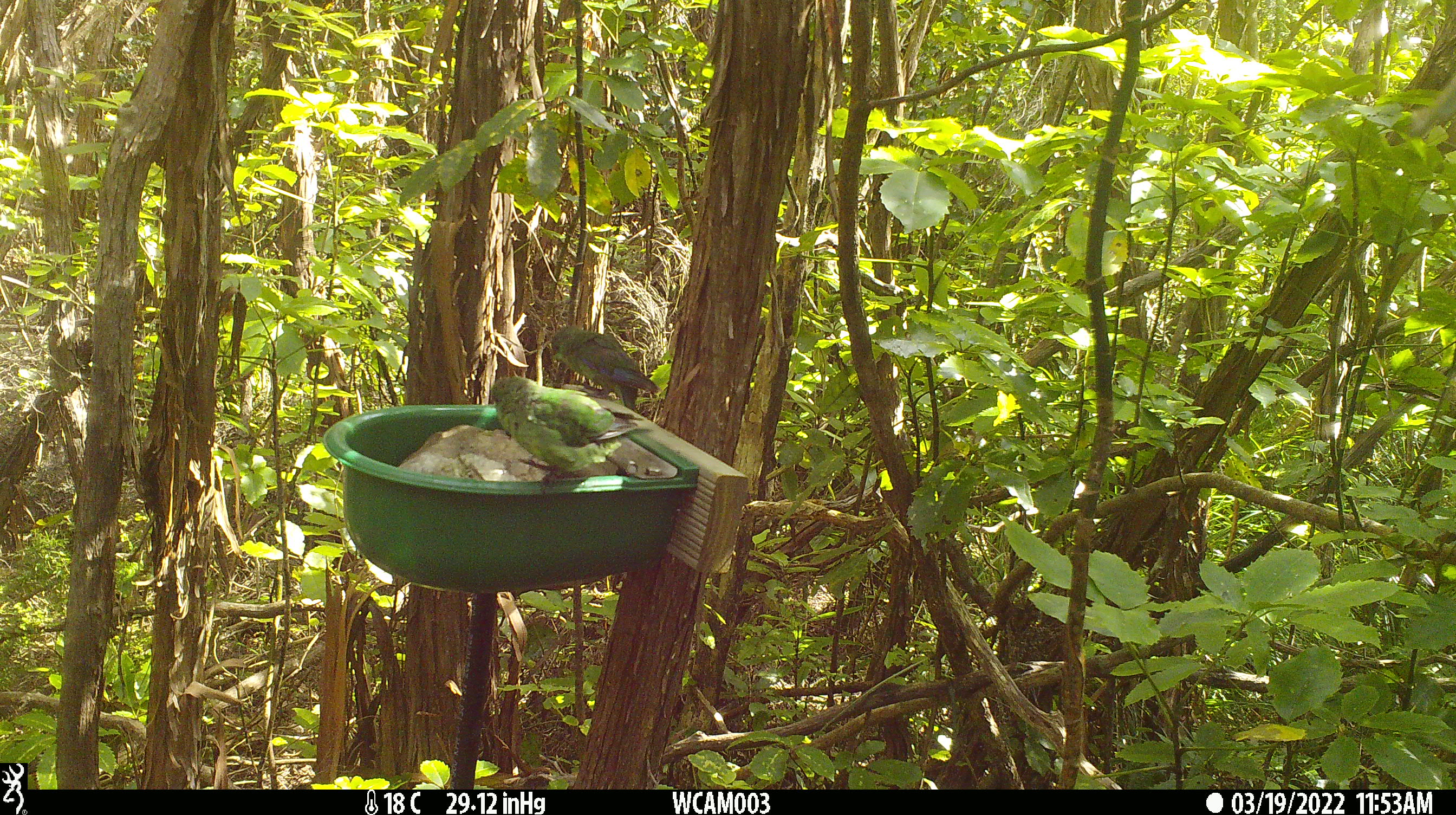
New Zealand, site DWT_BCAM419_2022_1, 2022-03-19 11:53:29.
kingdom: Animalia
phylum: Chordata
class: Aves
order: Psittaciformes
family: Psittaculidae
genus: Cyanoramphus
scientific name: Cyanoramphus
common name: parakeet